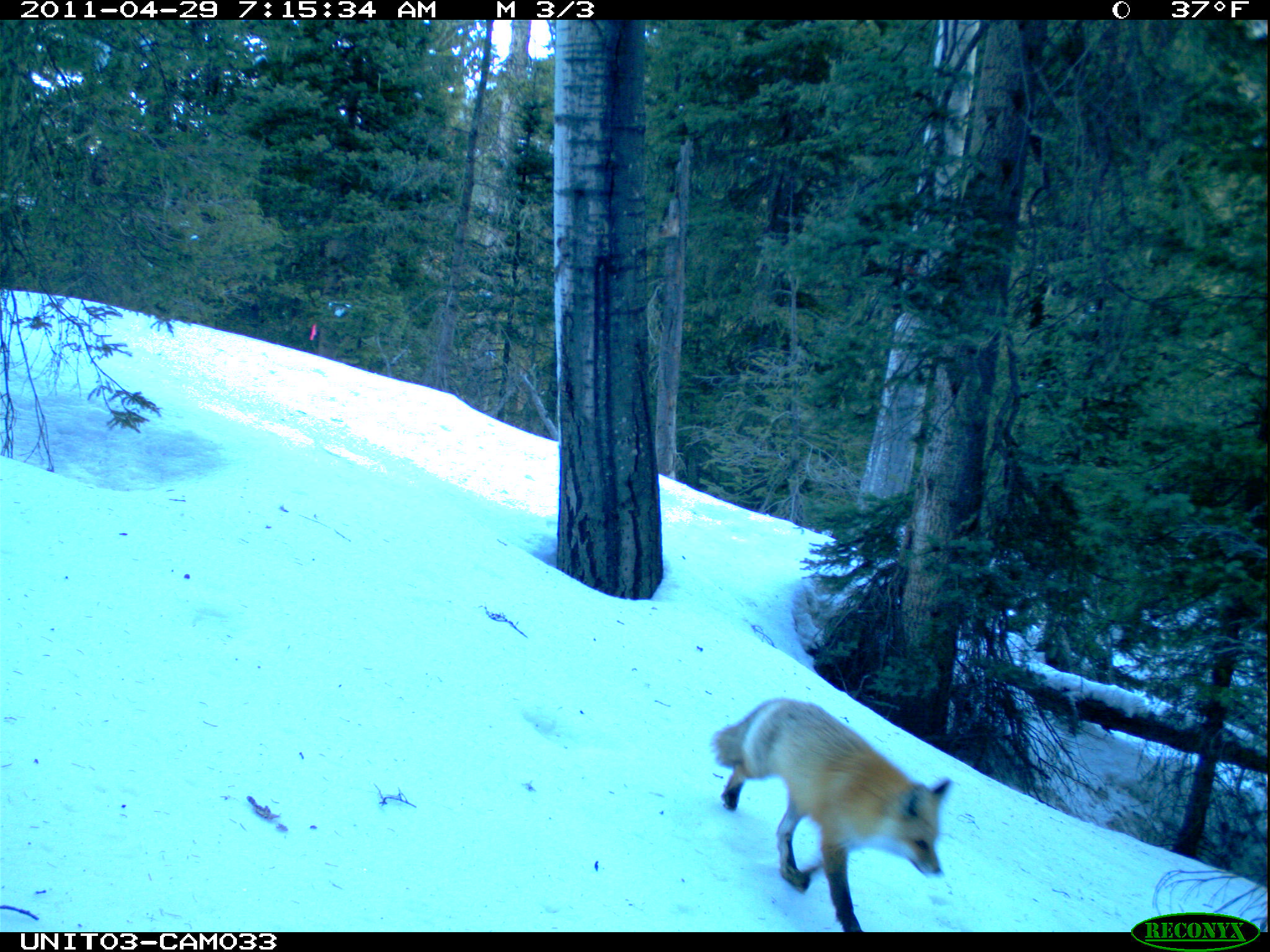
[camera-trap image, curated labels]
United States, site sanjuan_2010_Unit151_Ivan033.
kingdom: Animalia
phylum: Chordata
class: Mammalia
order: Carnivora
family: Canidae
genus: Vulpes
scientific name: Vulpes vulpes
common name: red fox